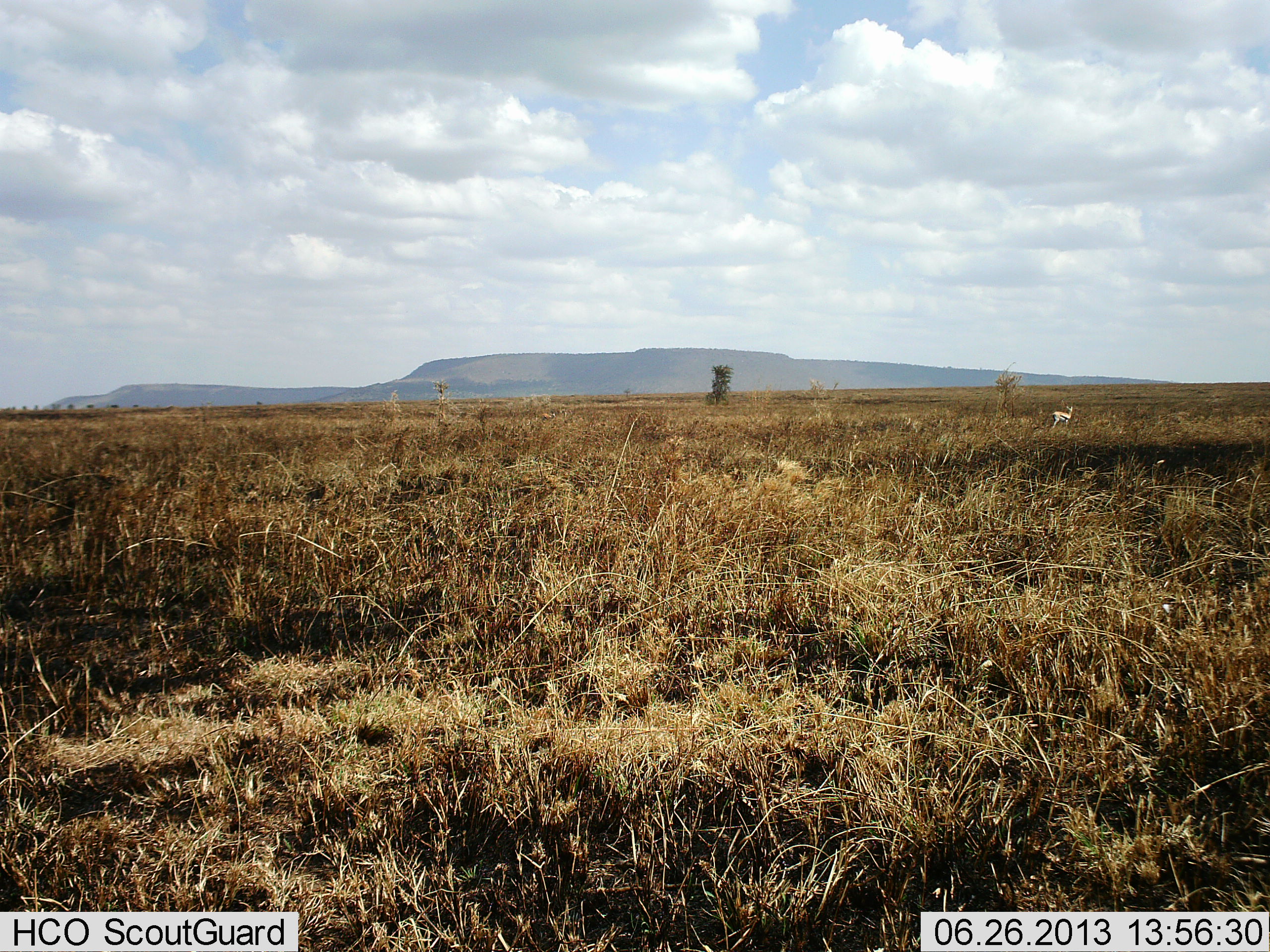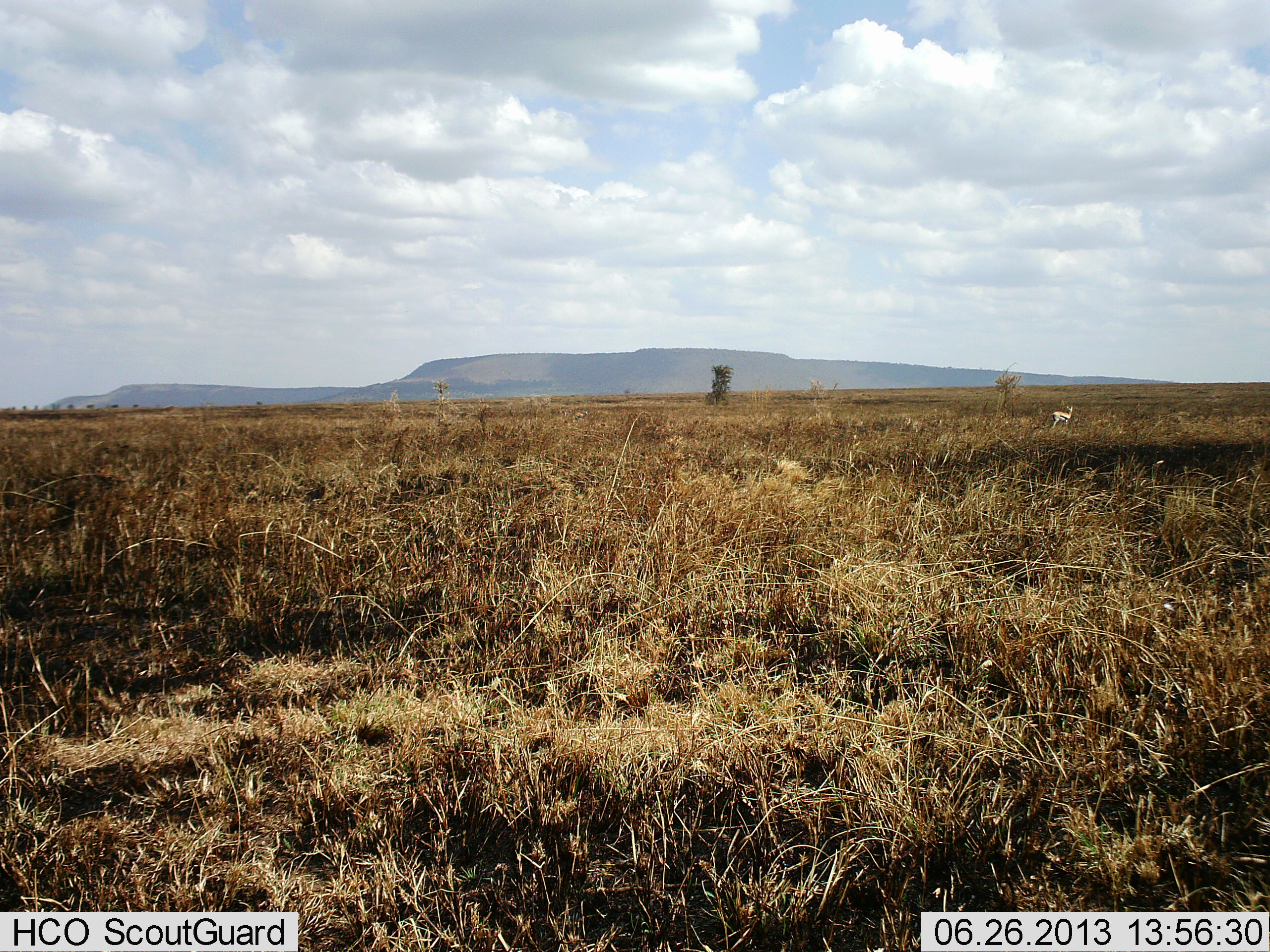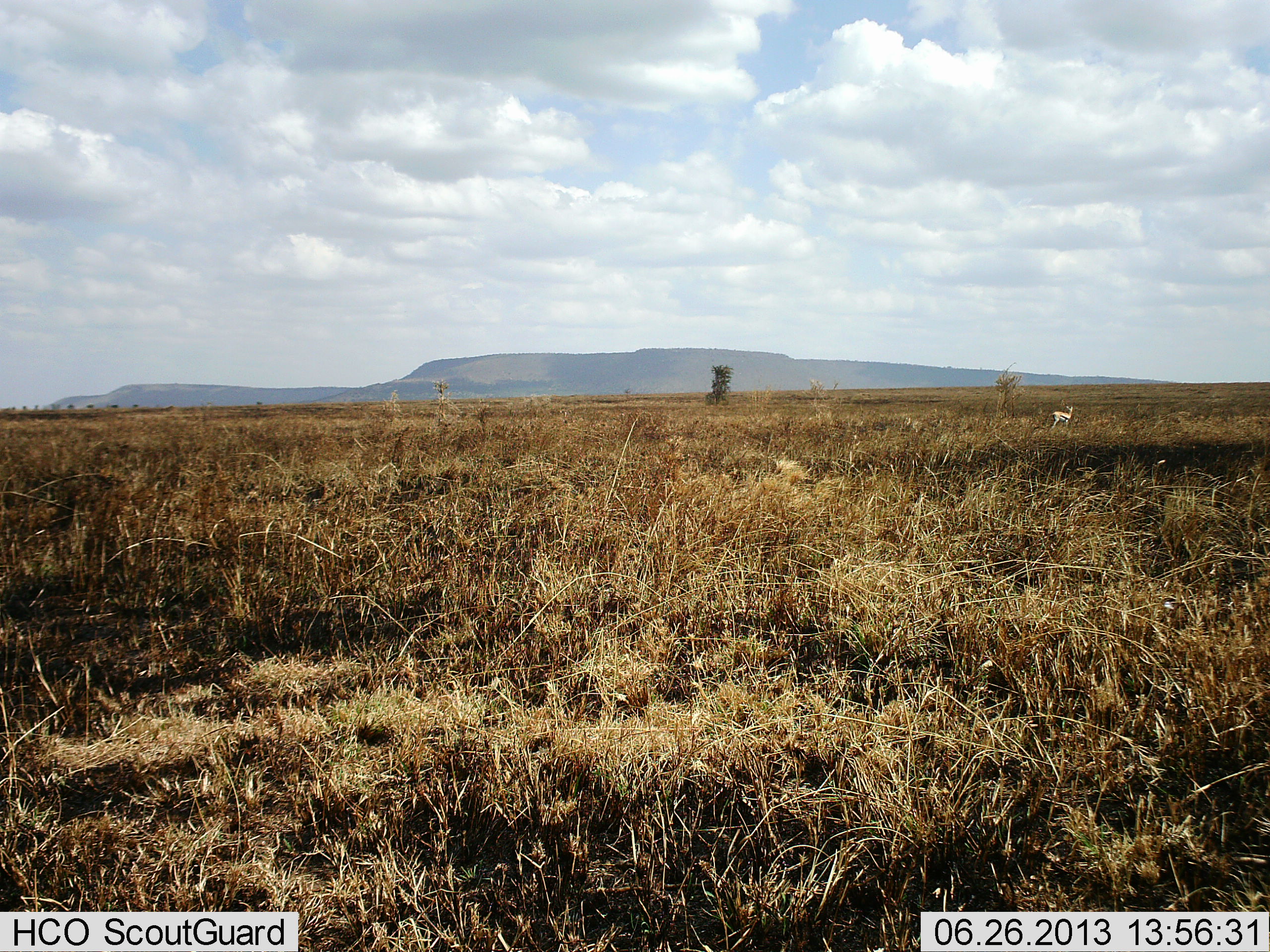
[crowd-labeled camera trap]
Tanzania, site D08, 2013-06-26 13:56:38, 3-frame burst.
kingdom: Animalia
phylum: Chordata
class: Mammalia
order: Artiodactyla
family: Bovidae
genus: Eudorcas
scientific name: Eudorcas thomsonii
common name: thomson's gazelle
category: gazellethomsons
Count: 1.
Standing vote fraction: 100%.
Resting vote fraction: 0%.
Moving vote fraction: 12%.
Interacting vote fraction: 0%.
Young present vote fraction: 0%.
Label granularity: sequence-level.